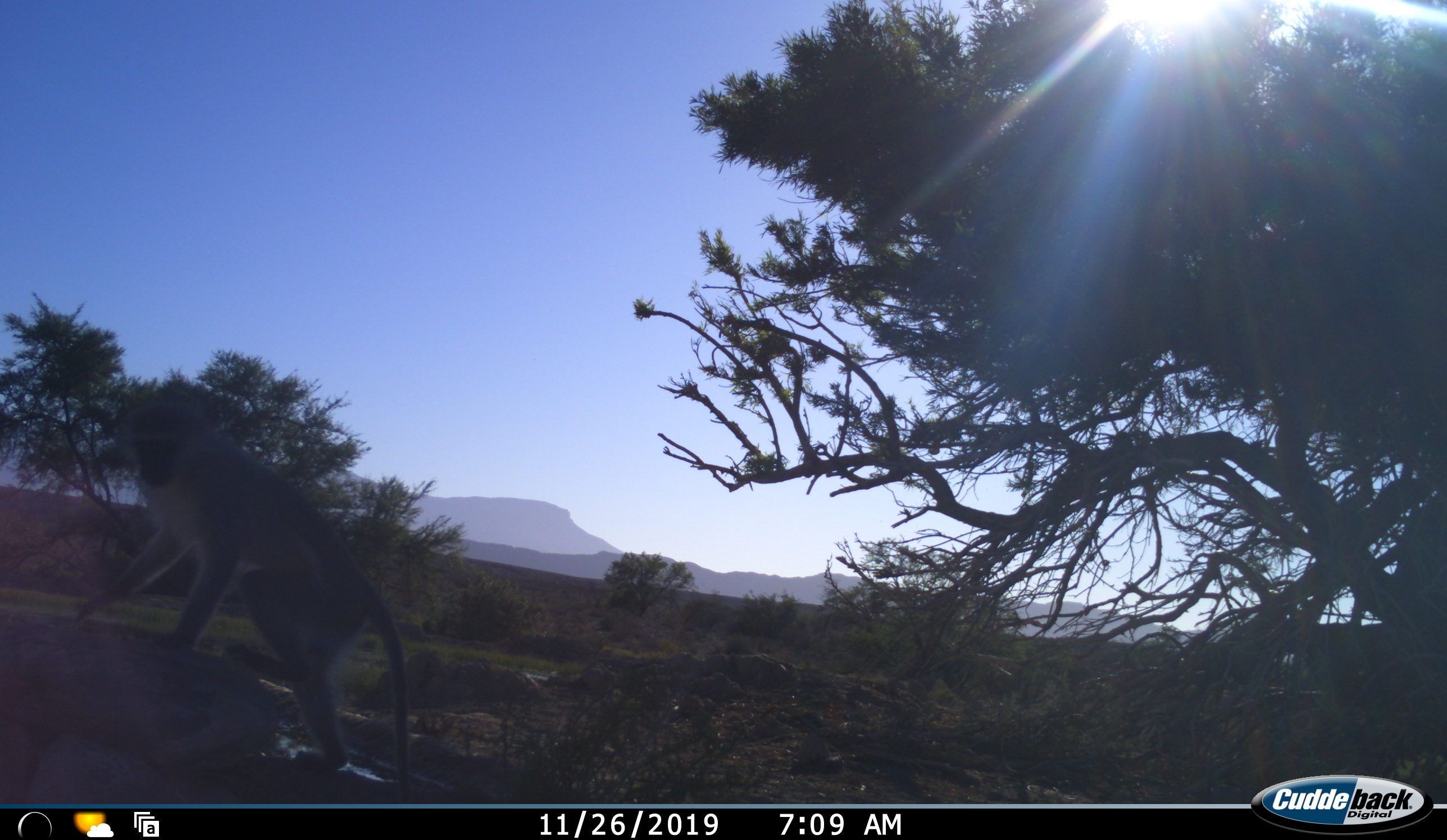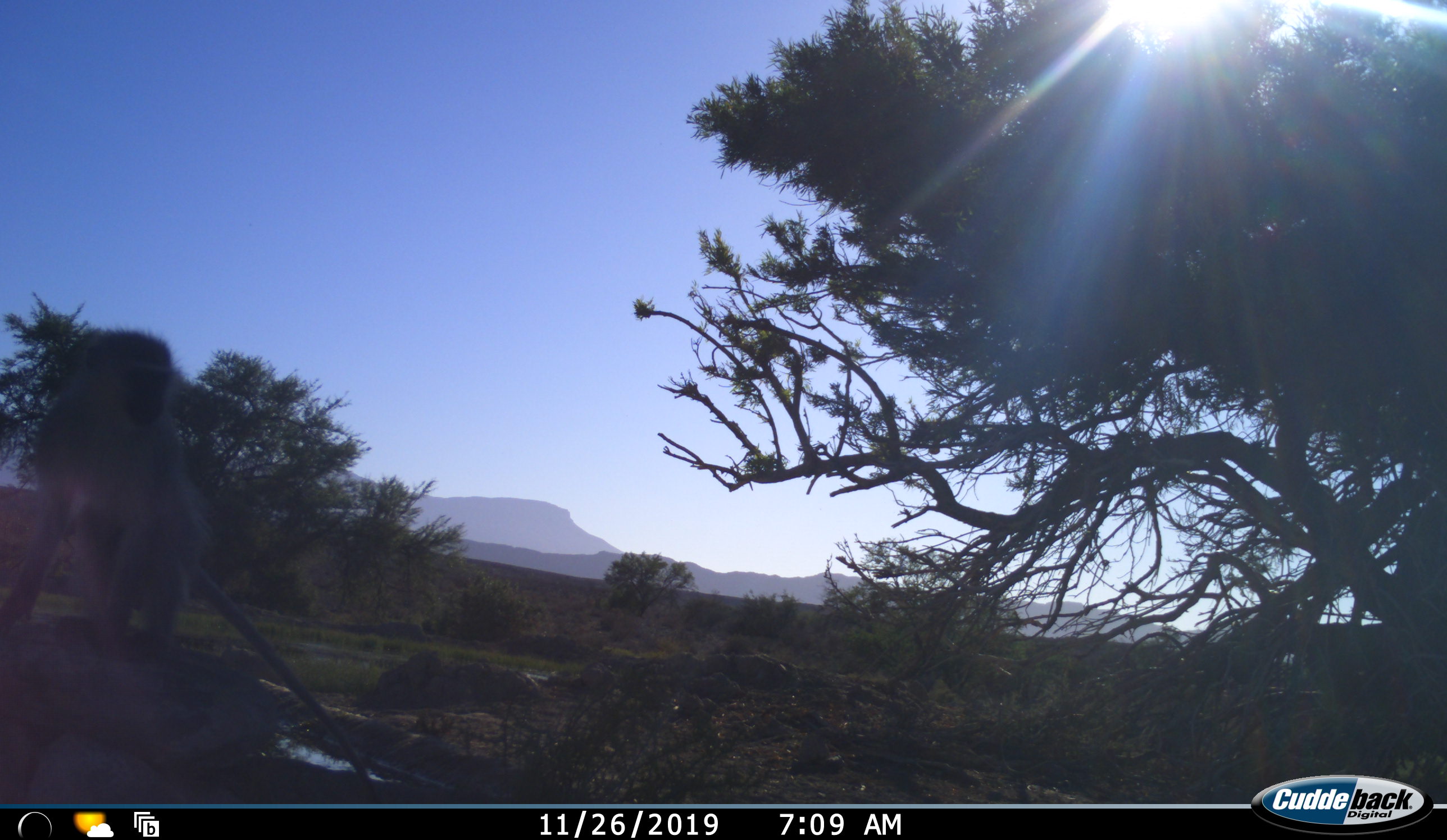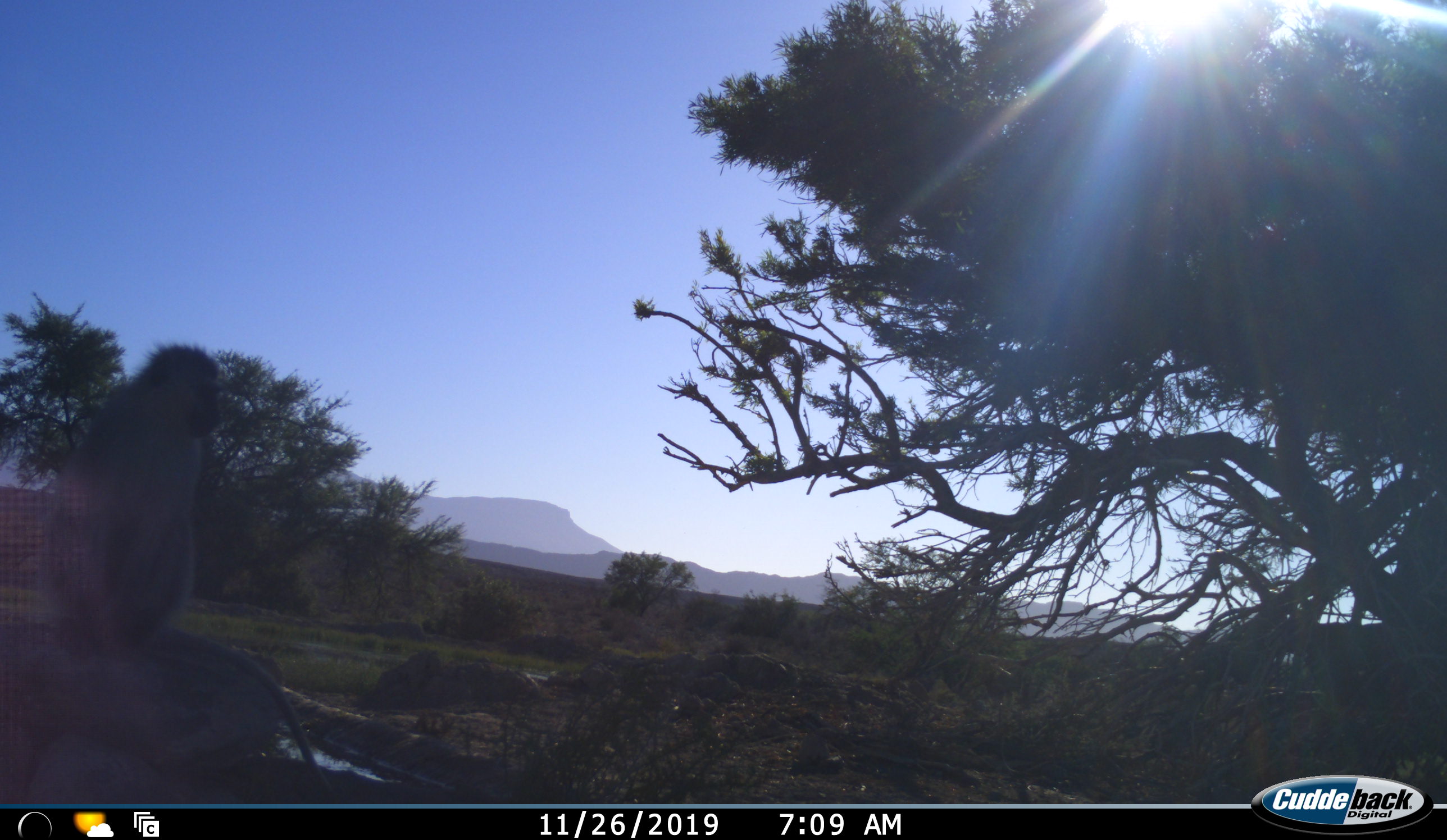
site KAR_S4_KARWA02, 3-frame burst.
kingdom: Animalia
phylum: Chordata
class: Mammalia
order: Primates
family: Cercopithecidae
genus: Chlorocebus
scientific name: Chlorocebus pygerythrus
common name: vervet monkey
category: monkeyvervet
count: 1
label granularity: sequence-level